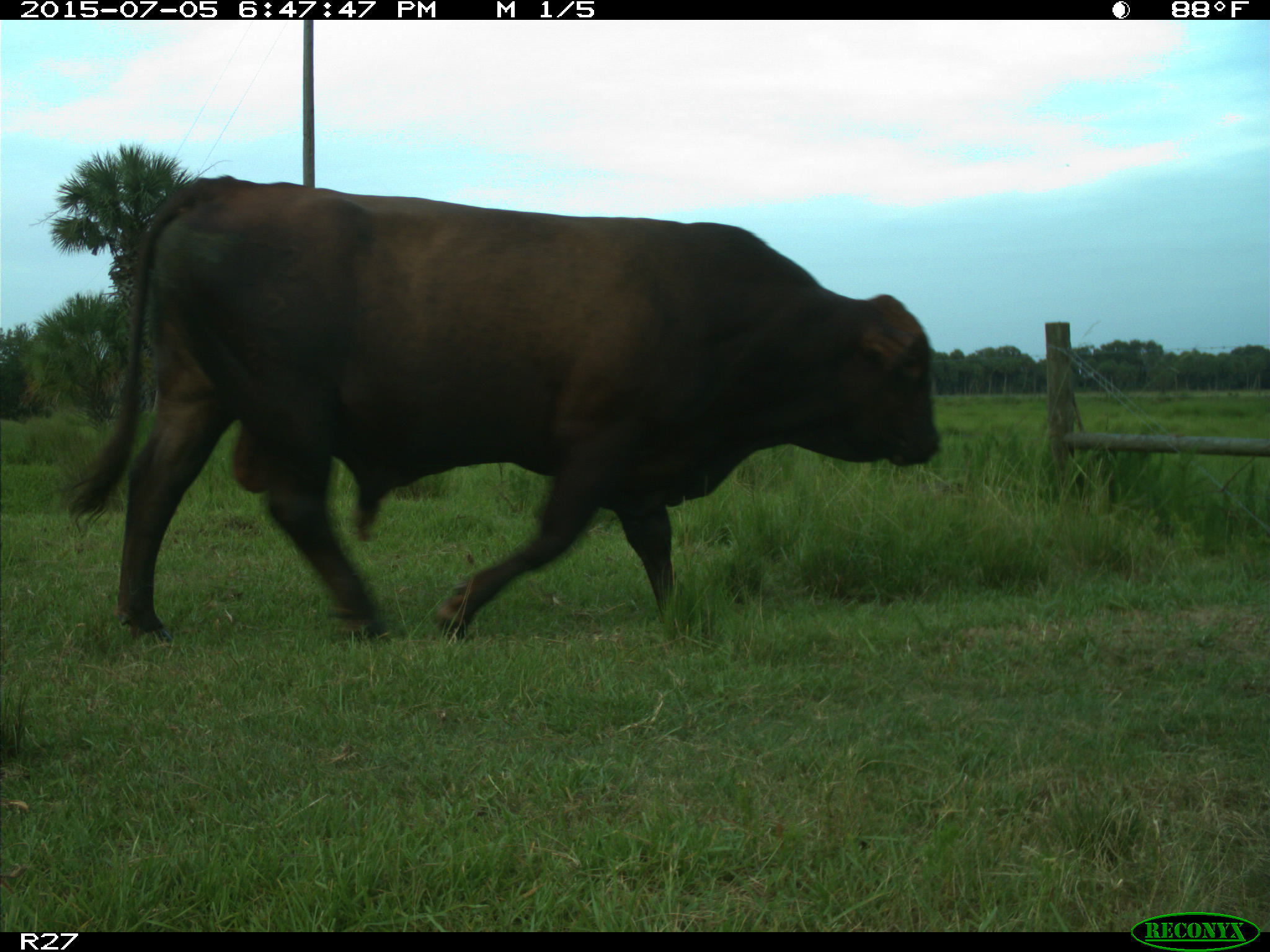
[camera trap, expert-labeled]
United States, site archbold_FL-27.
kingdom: Animalia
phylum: Chordata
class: Mammalia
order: Artiodactyla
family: Bovidae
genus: Bos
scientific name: Bos taurus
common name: domestic cow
Bos taurus (domestic cow).